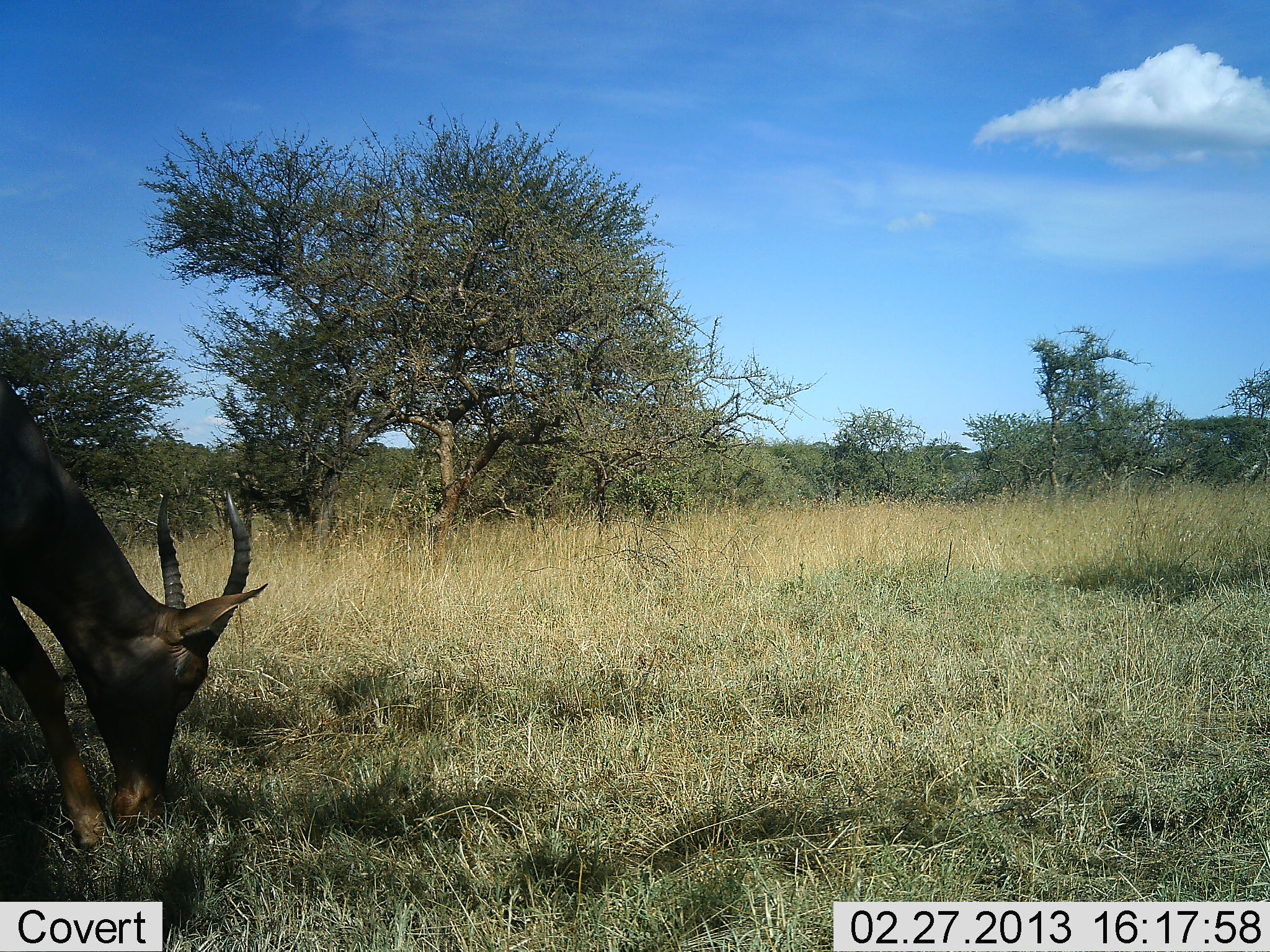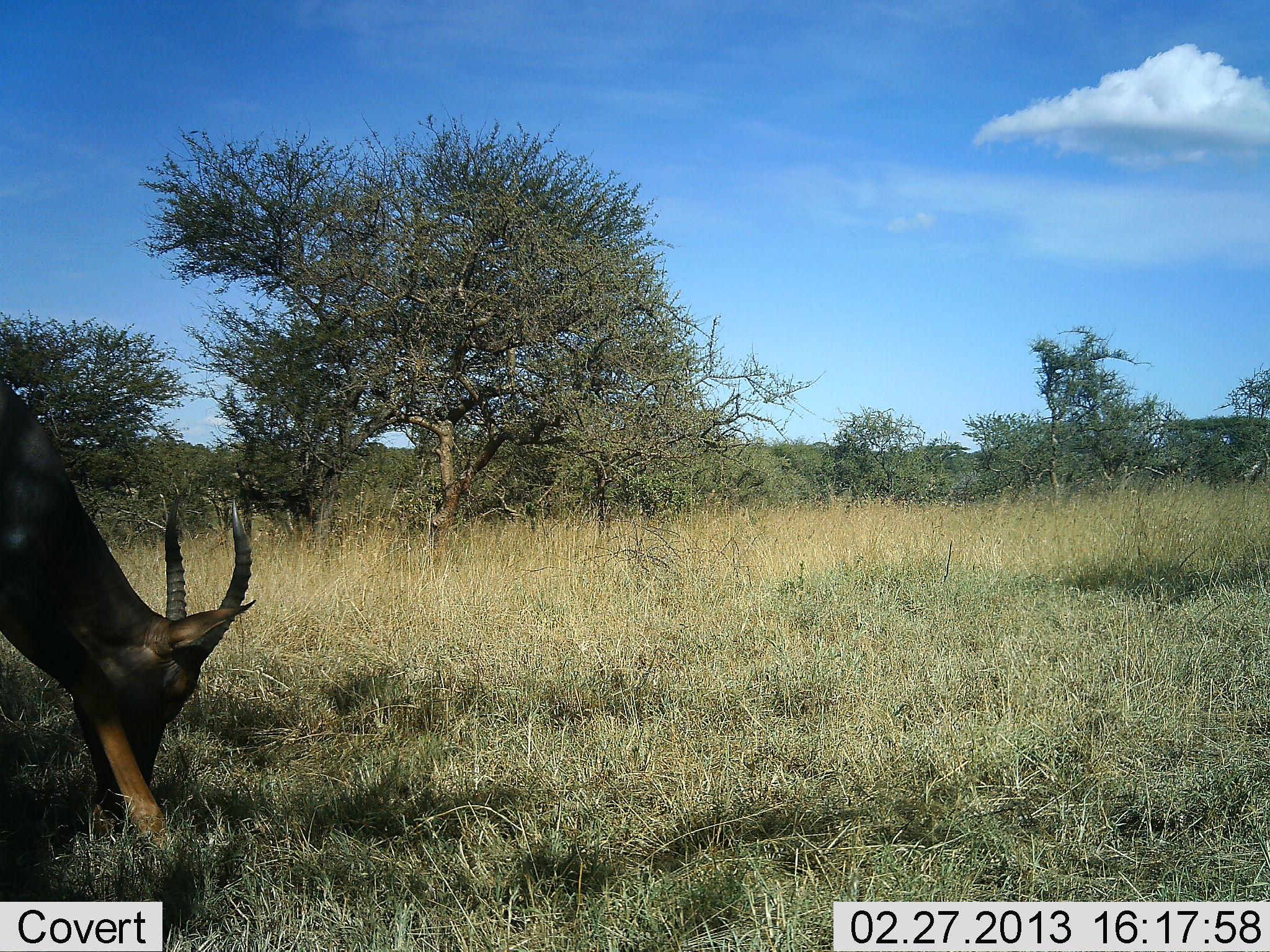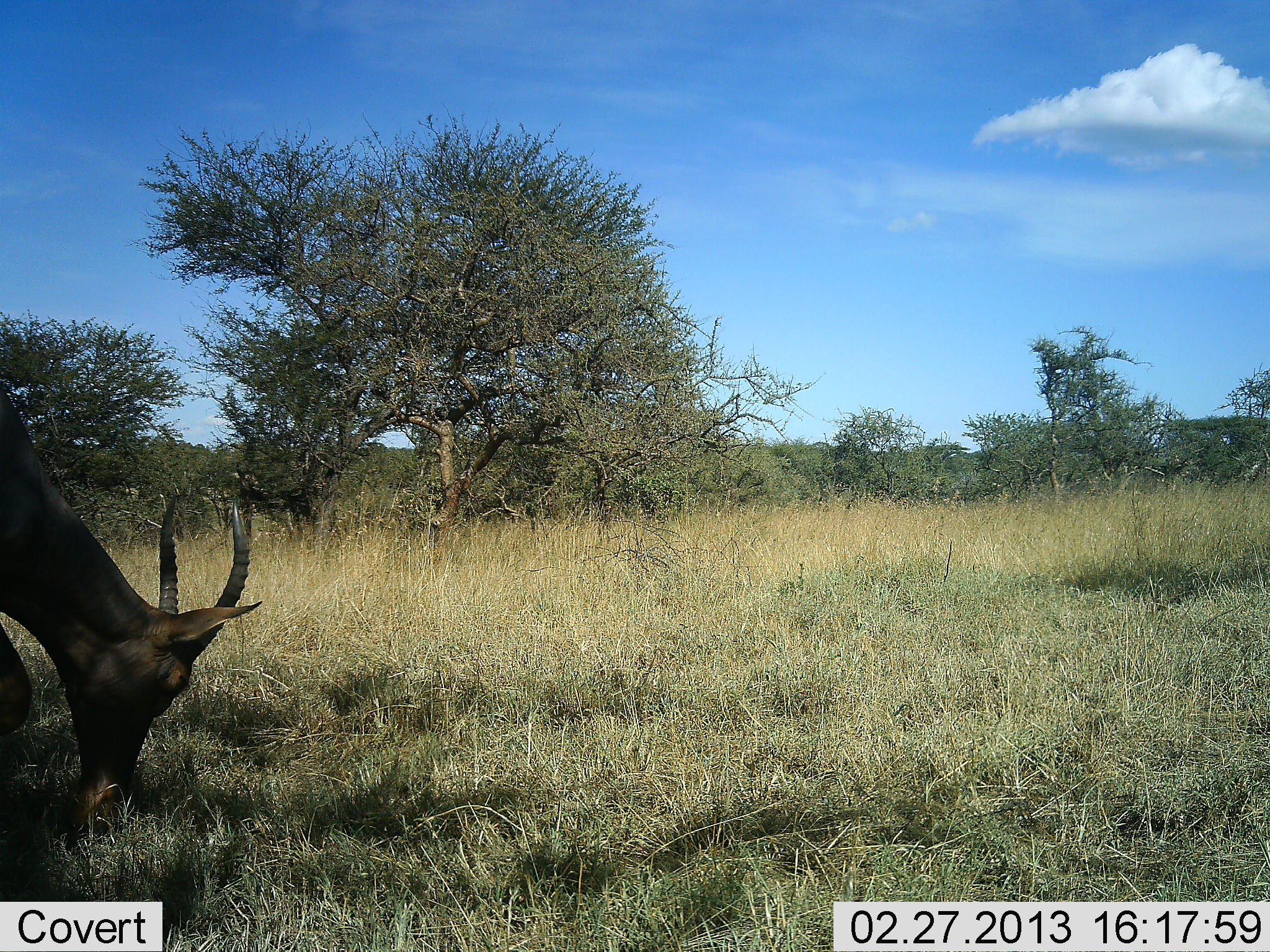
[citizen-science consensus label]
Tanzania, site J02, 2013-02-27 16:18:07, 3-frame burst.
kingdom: Animalia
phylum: Chordata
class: Mammalia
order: Artiodactyla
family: Bovidae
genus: Damaliscus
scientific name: Damaliscus lunatus jimela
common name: topi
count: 1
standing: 7%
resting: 0%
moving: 0%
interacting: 0%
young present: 0%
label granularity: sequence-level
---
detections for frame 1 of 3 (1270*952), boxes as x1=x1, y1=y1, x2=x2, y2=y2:
animal: x1=0, y1=375, x2=269, y2=852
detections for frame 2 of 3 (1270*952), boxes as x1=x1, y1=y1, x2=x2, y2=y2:
animal: x1=0, y1=379, x2=257, y2=865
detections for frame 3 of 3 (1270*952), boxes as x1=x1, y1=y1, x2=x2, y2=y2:
animal: x1=0, y1=379, x2=263, y2=837